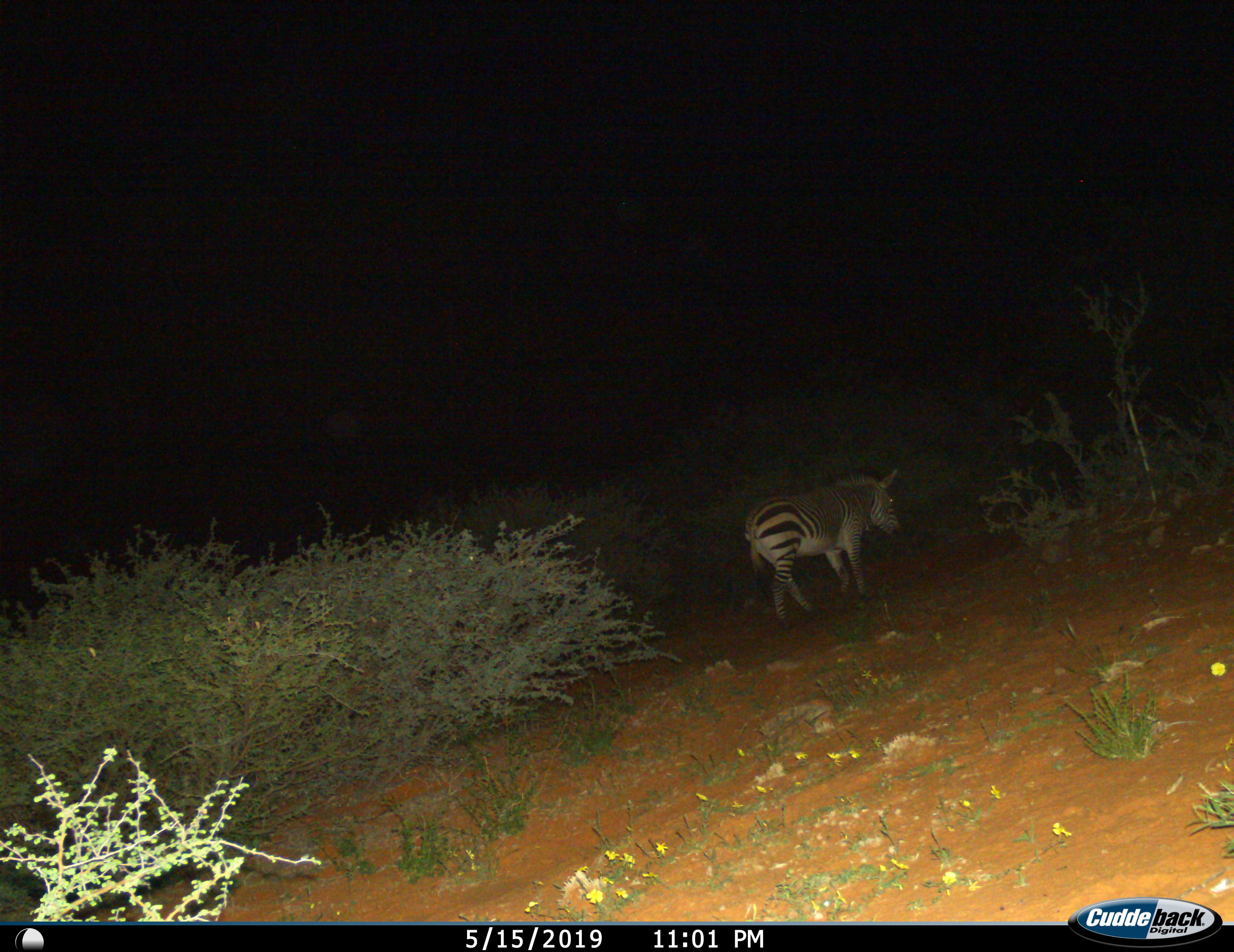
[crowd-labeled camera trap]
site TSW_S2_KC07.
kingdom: Animalia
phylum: Chordata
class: Mammalia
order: Perissodactyla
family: Equidae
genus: Equus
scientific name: Equus zebra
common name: mountain zebra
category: zebramountain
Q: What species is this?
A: Zebramountain (mountain zebra) (Equus zebra).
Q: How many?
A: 1.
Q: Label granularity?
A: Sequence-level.